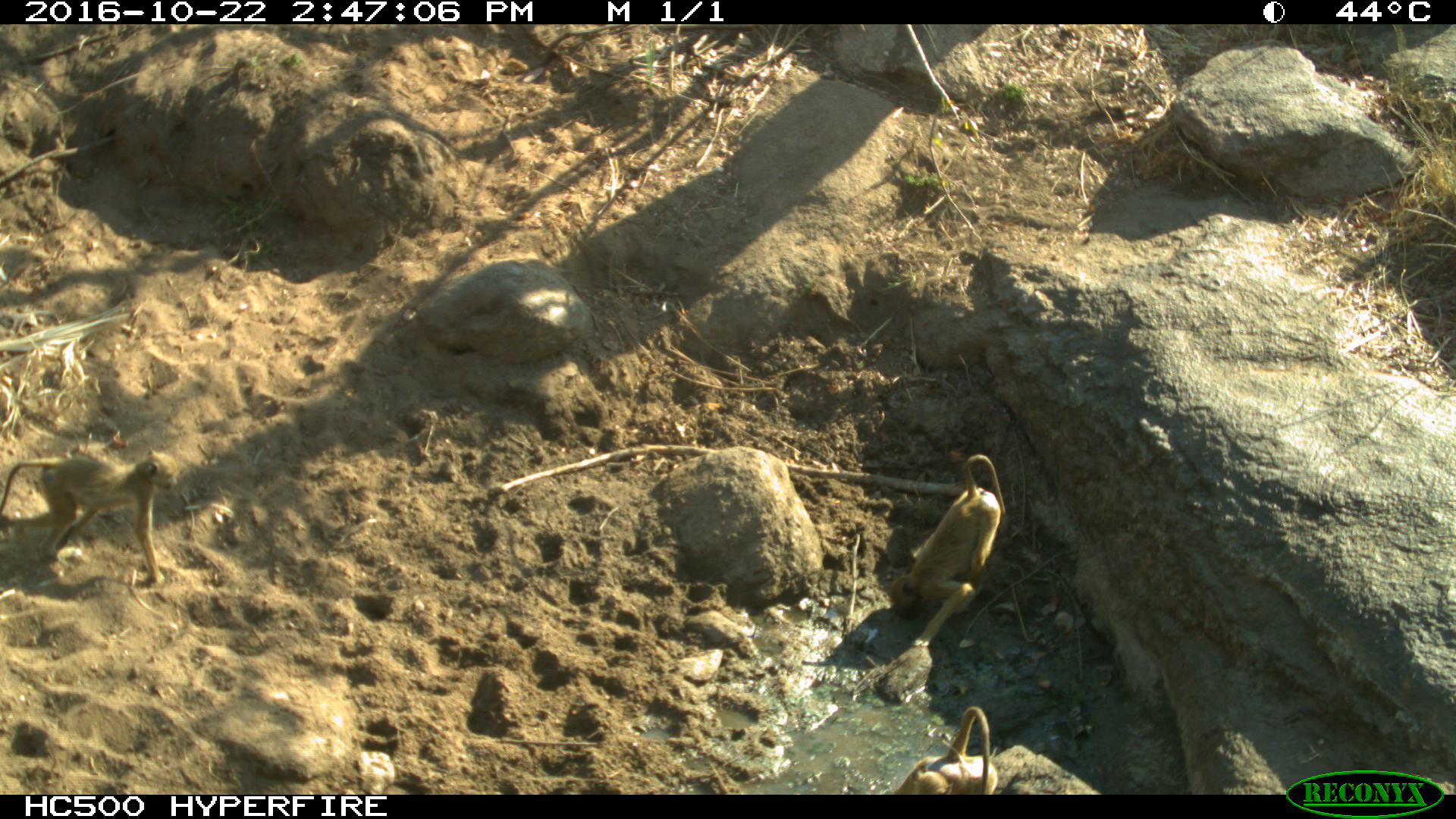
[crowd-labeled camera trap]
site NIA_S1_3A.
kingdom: Animalia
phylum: Chordata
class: Mammalia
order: Primates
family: Cercopithecidae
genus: Papio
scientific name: Papio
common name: baboon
Baboon (Papio), count 3. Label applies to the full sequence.